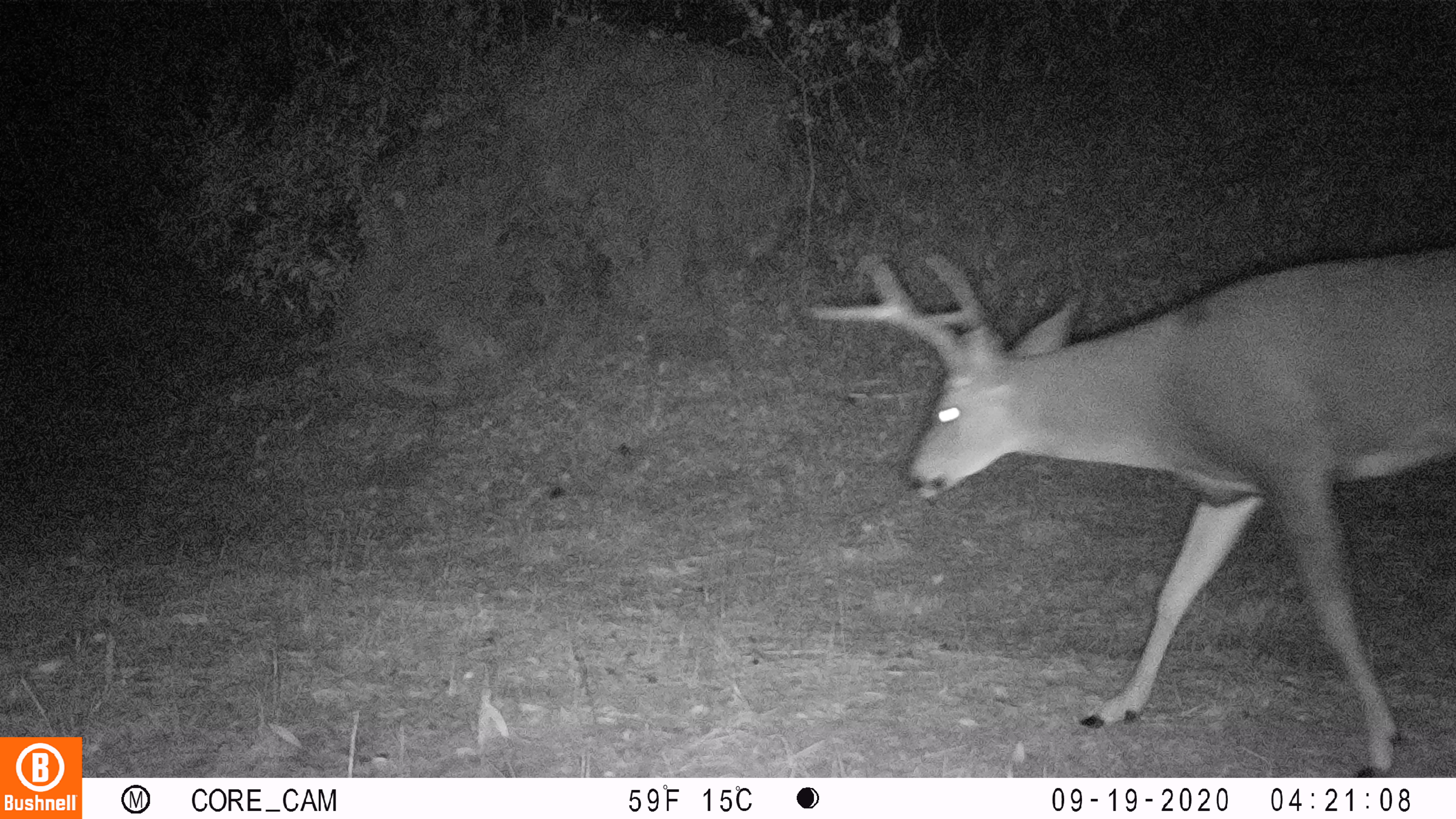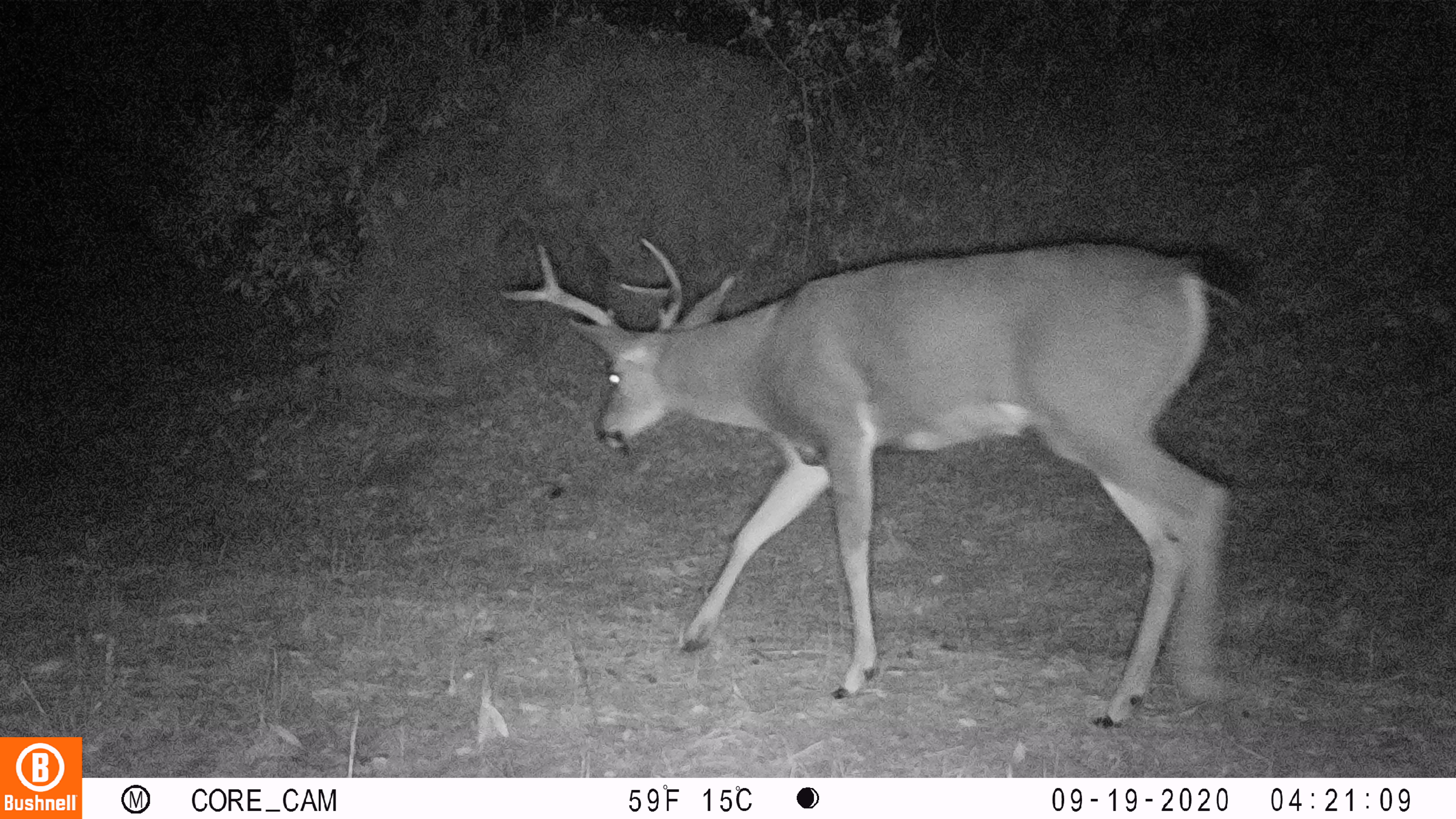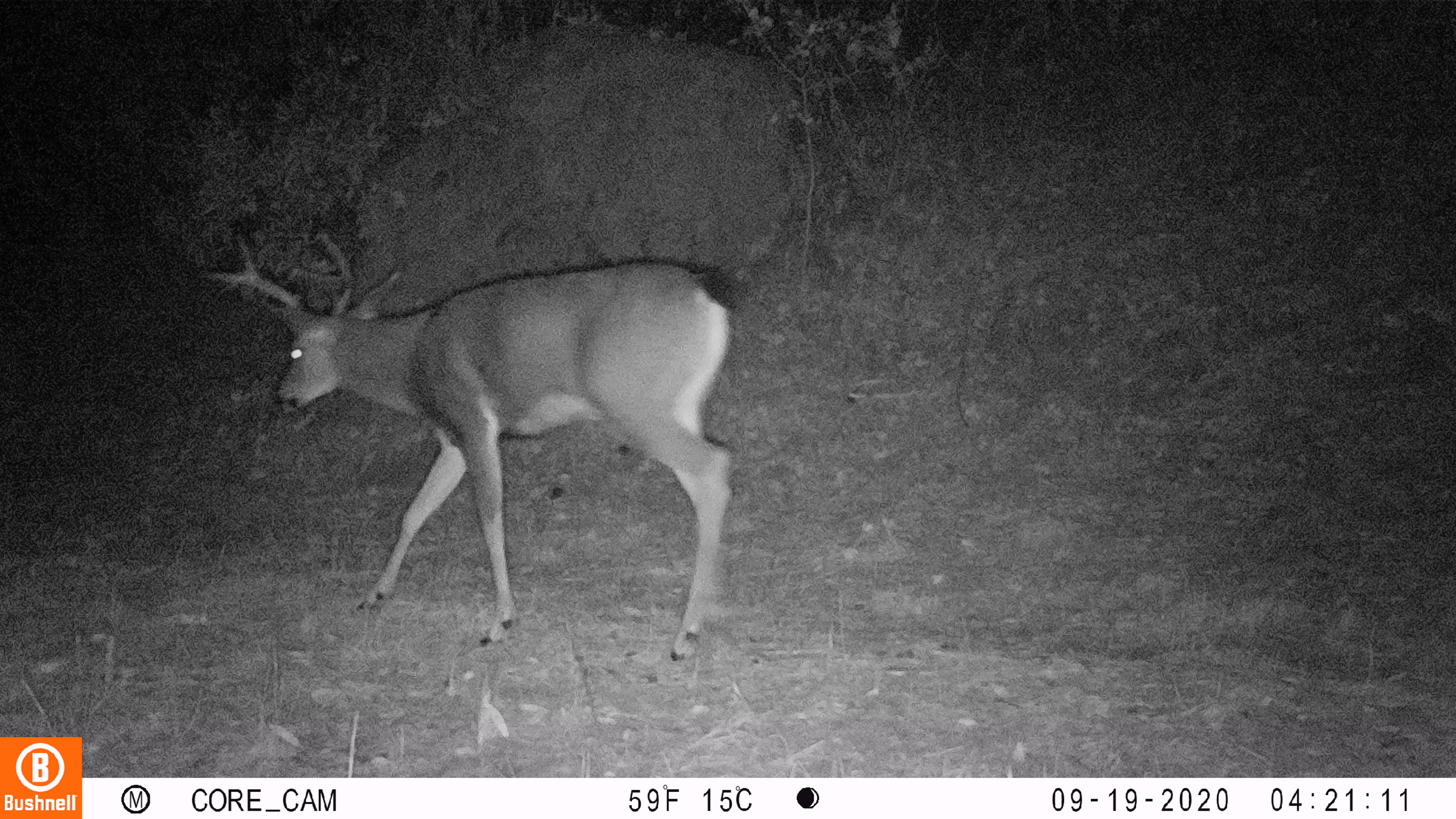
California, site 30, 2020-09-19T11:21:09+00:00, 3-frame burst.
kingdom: Animalia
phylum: Chordata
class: Mammalia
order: Artiodactyla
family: Cervidae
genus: Odocoileus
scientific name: Odocoileus hemionus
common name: mule deer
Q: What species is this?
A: Mule deer (Odocoileus hemionus).